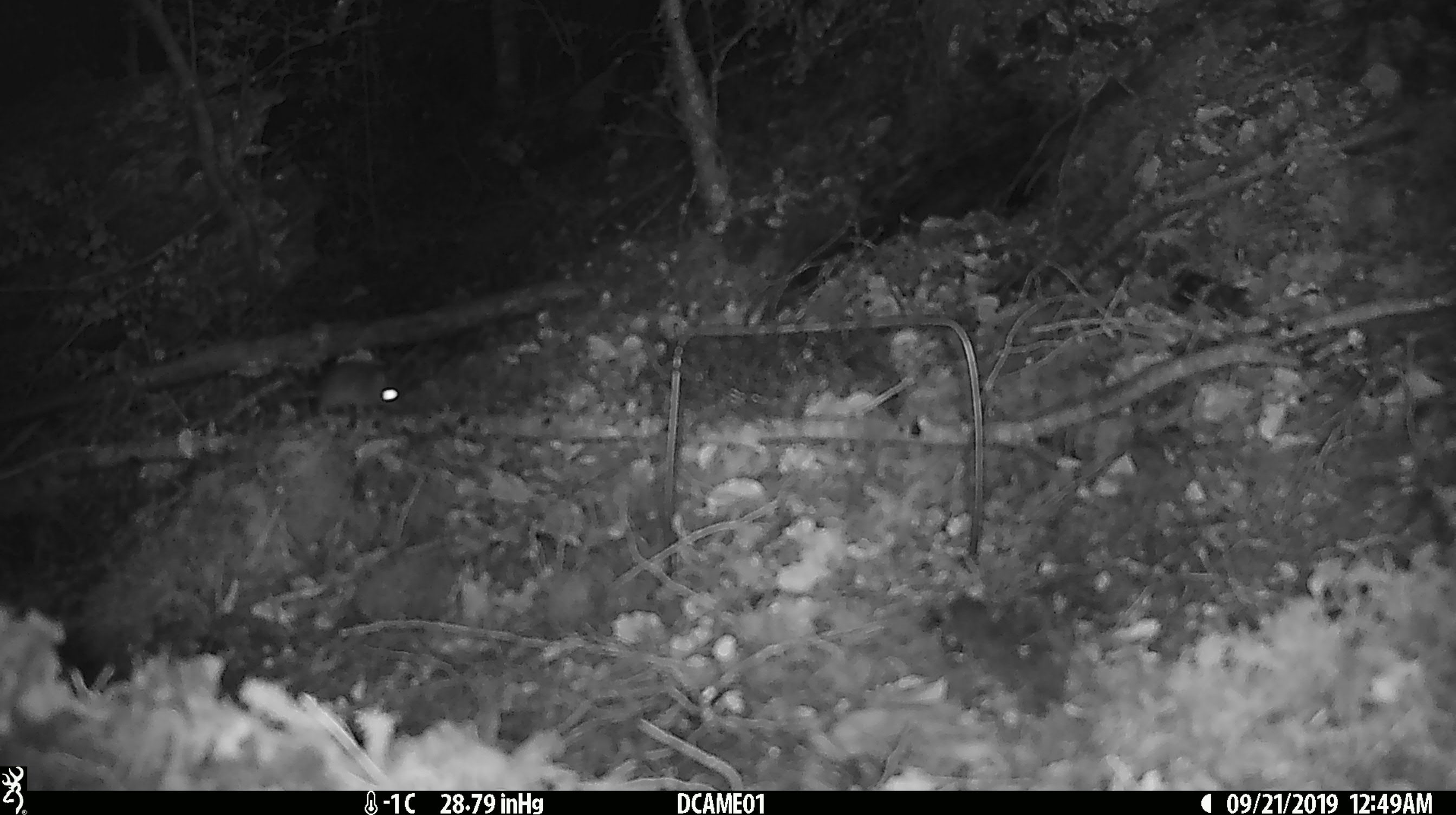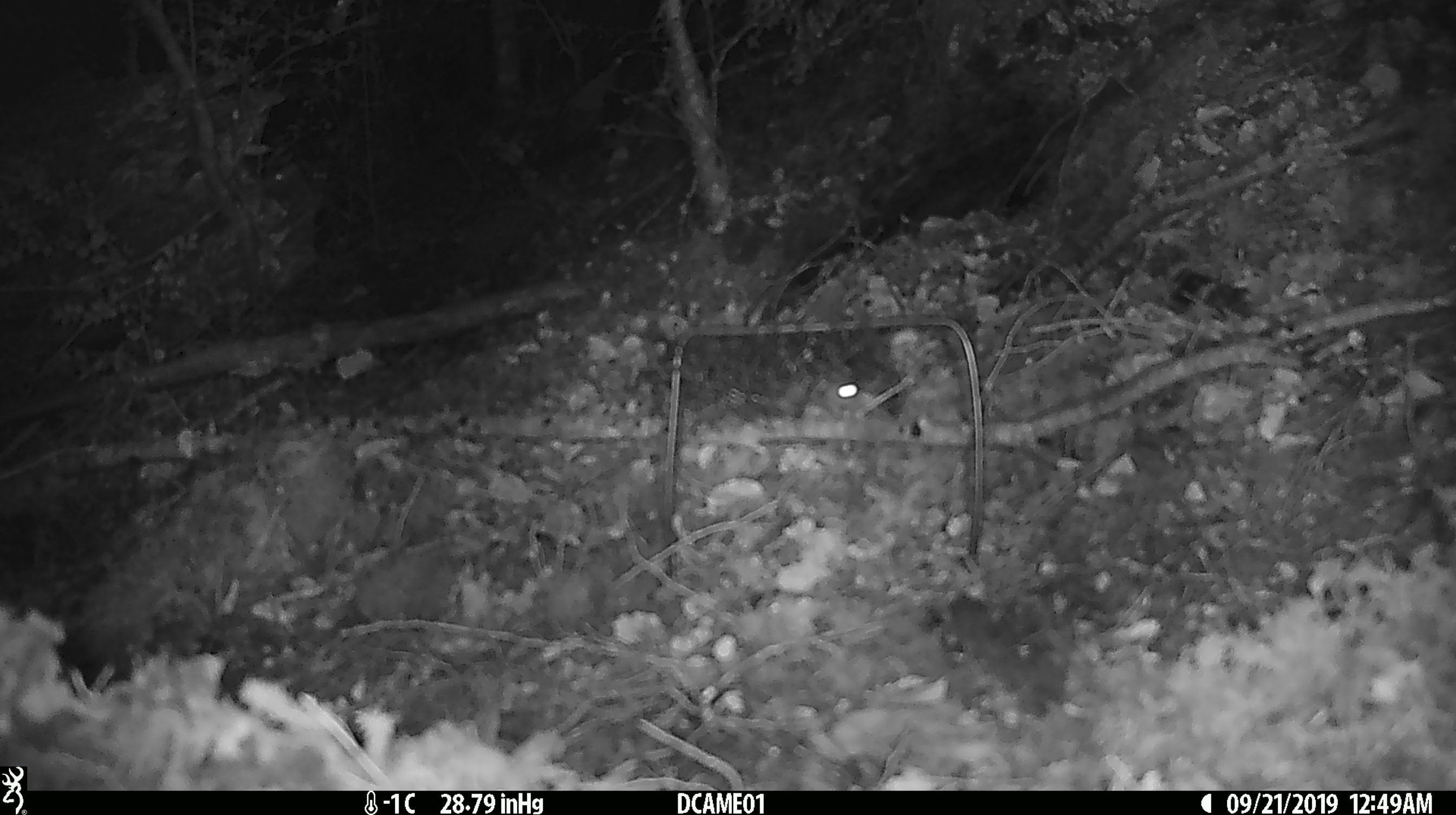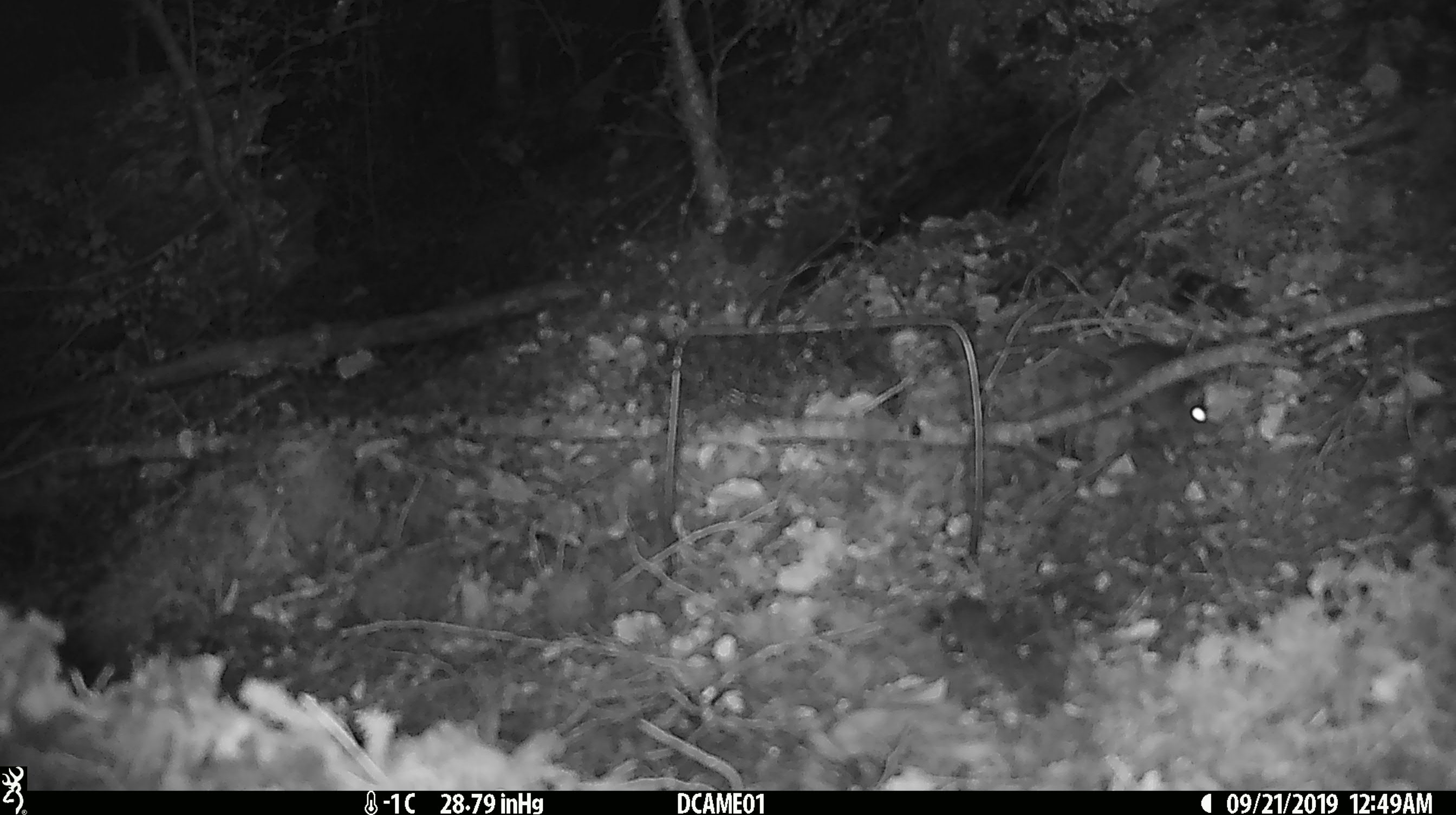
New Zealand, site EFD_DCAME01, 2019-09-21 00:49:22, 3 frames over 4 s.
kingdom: Animalia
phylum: Chordata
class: Mammalia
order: Rodentia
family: Muridae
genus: Mus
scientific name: Mus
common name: mouse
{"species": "mouse (Mus)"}